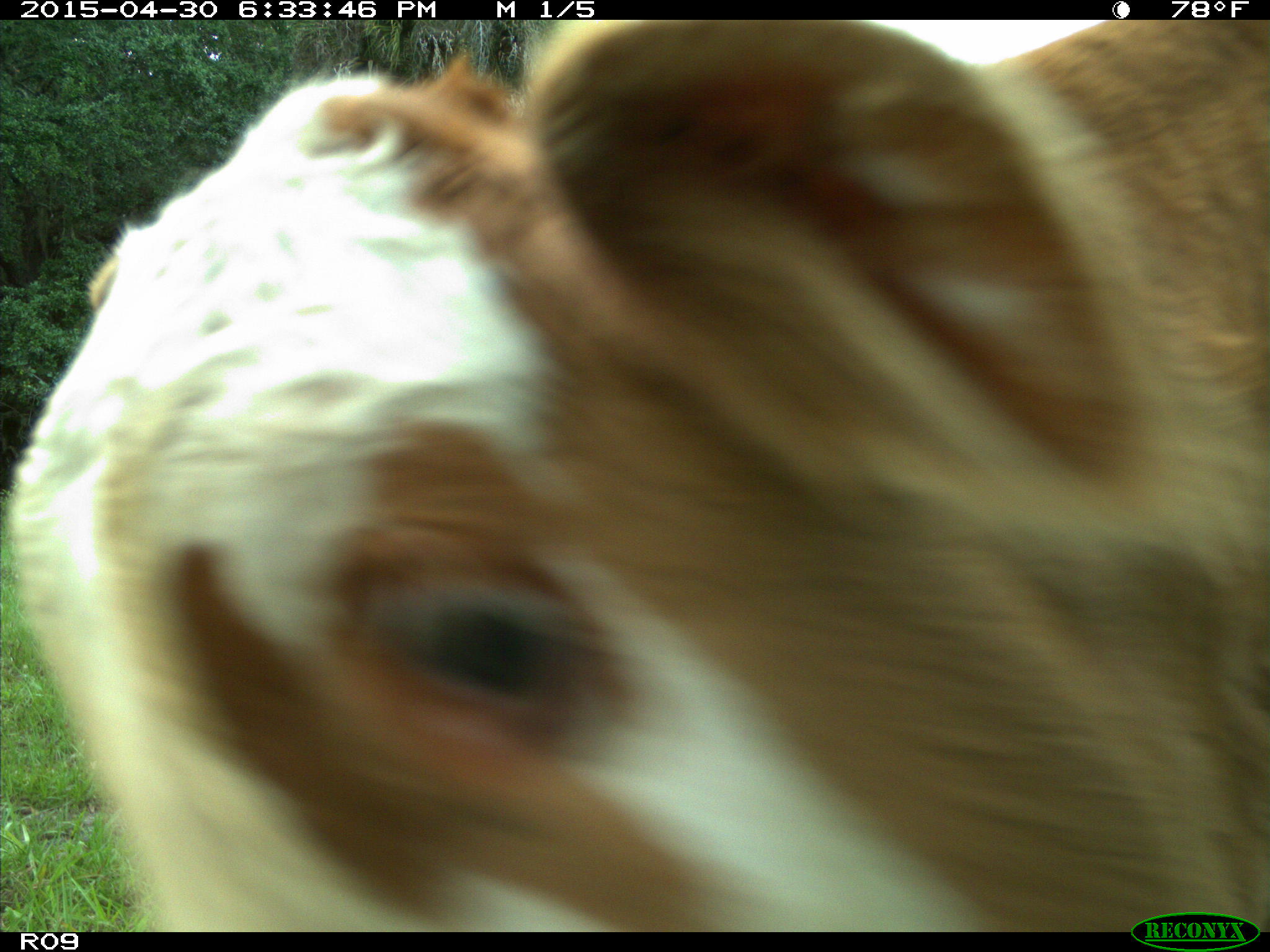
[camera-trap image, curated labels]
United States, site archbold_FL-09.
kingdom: Animalia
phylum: Chordata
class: Mammalia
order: Artiodactyla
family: Bovidae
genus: Bos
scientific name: Bos taurus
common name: domestic cow